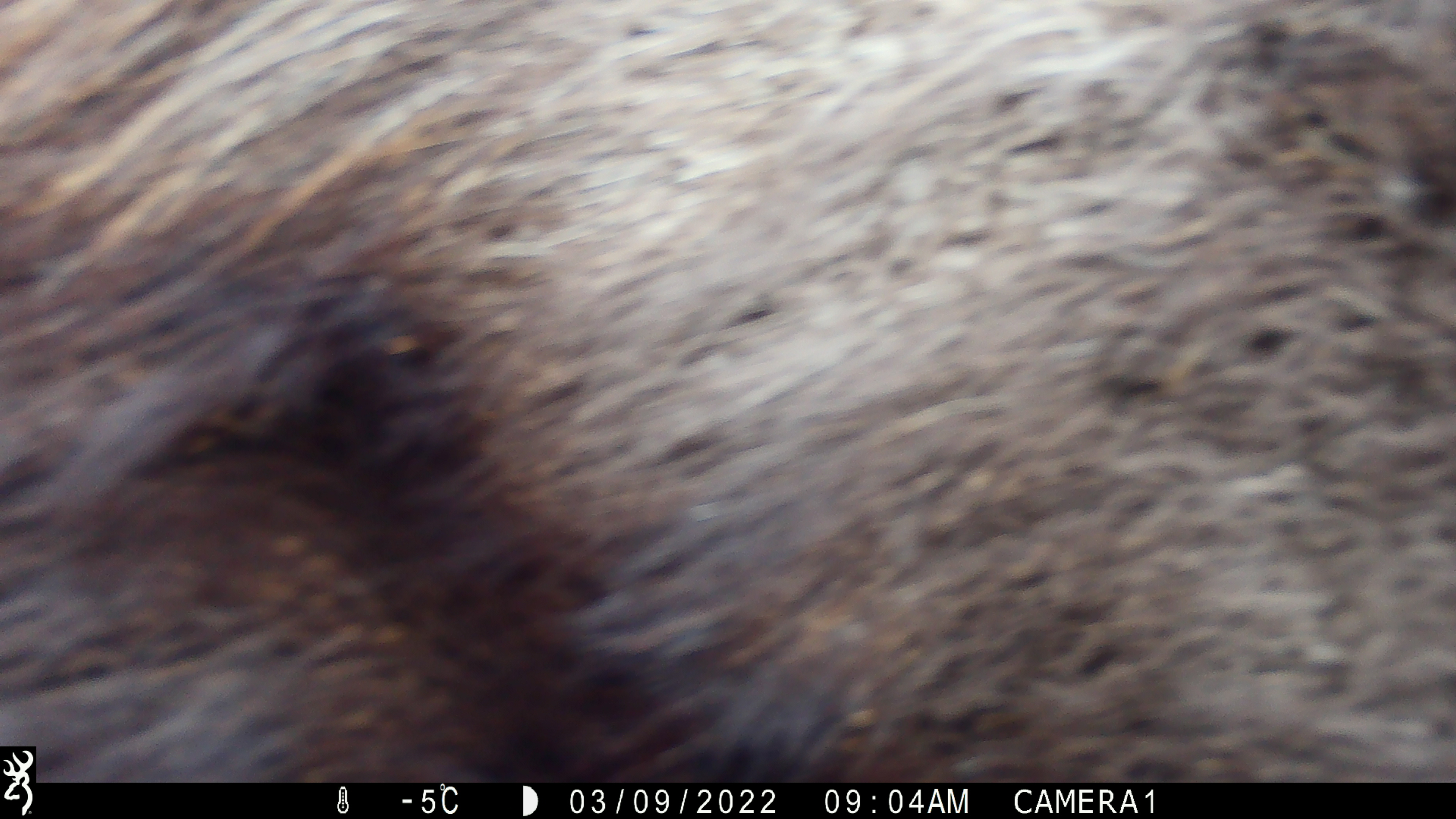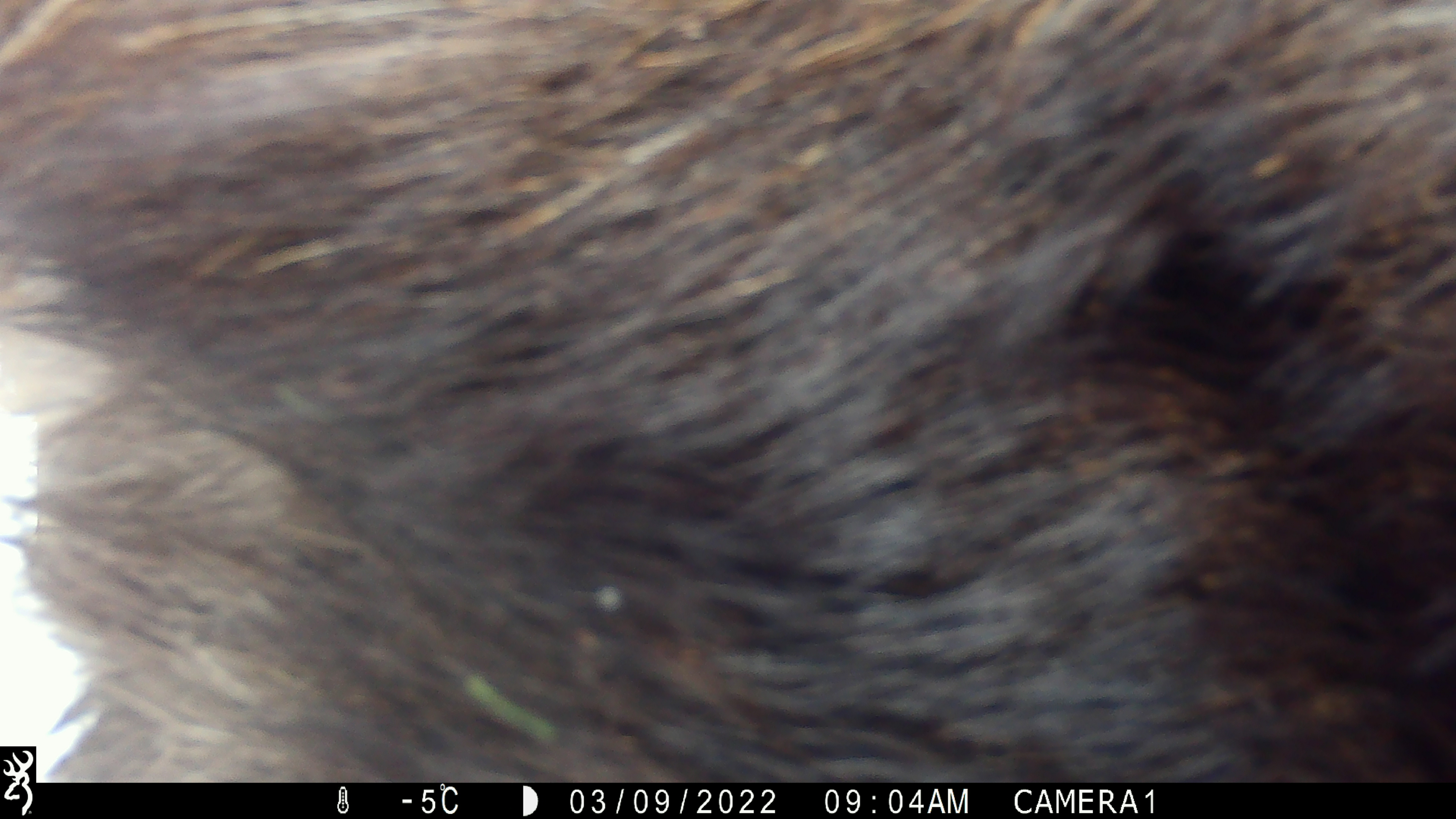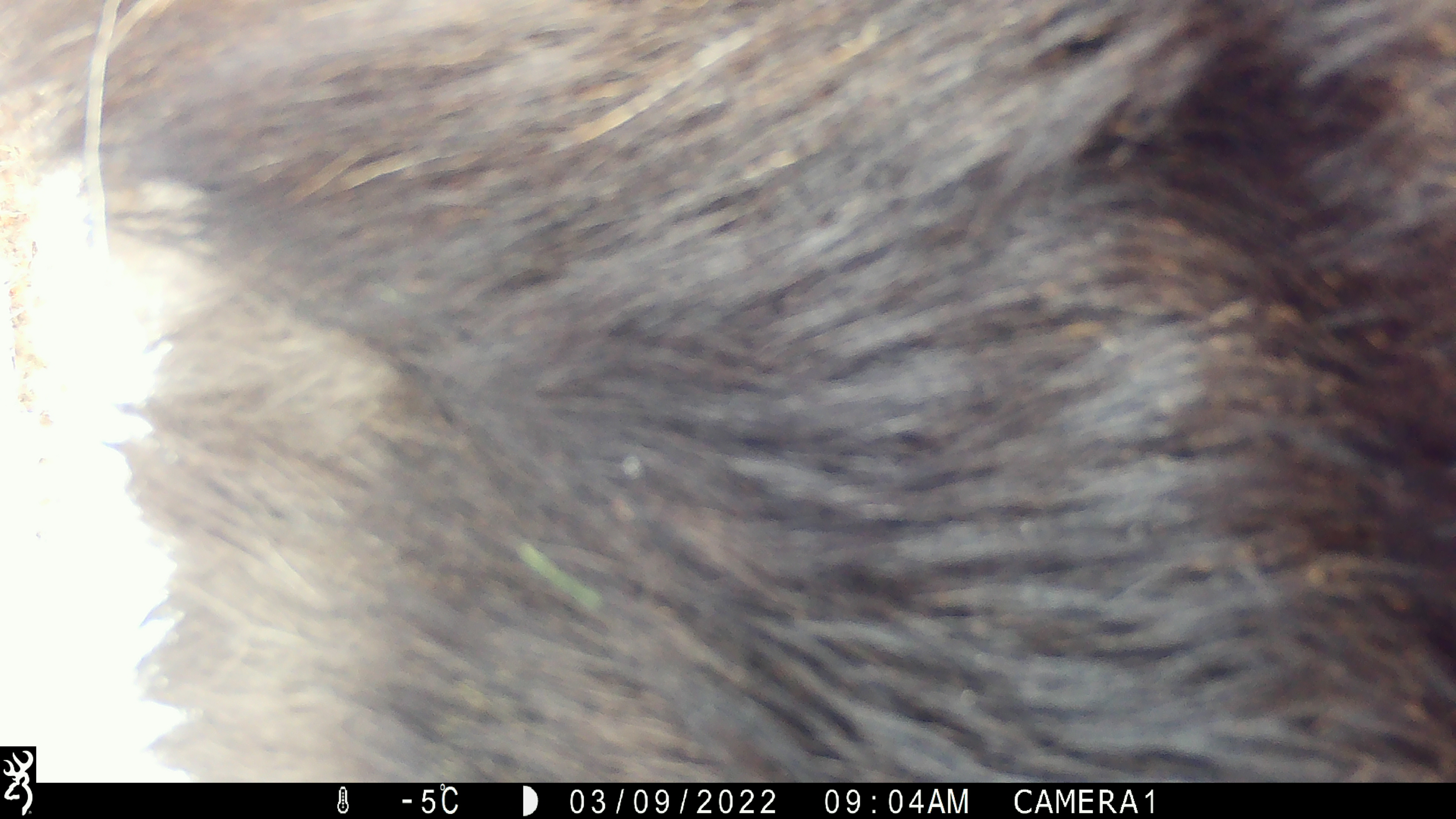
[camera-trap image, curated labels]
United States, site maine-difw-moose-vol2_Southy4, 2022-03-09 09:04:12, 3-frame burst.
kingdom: Animalia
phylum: Chordata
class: Mammalia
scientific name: Mammalia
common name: mammal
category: mammal sp.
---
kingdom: Animalia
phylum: Chordata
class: Mammalia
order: Artiodactyla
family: Cervidae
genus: Alces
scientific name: Alces alces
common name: moose